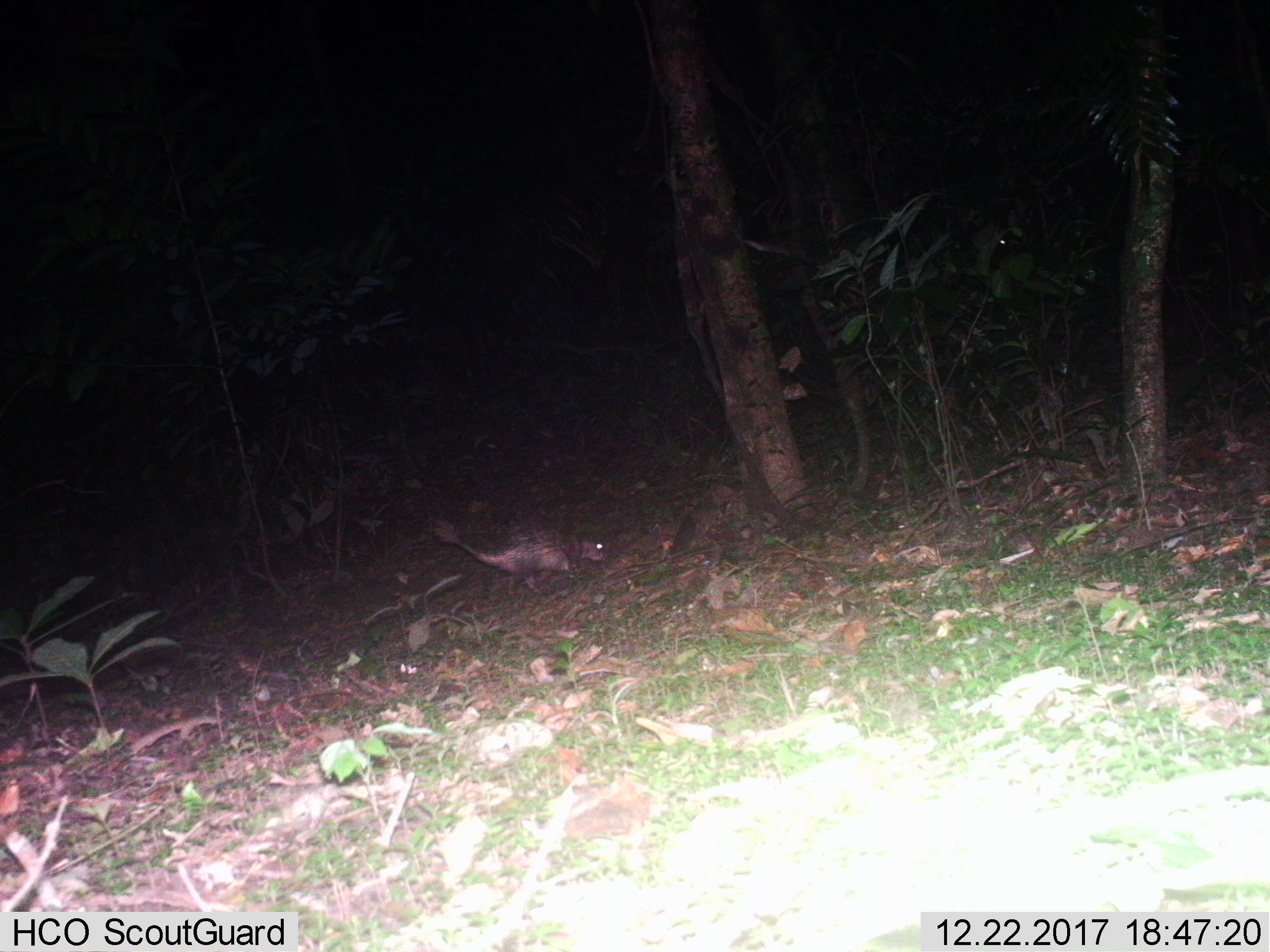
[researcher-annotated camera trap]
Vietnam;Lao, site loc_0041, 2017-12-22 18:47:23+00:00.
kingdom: Animalia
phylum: Chordata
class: Mammalia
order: Rodentia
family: Hystricidae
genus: Atherurus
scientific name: Atherurus macrourus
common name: asiatic brush-tailed porcupine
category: asiatic brush tailed porcupine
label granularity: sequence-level